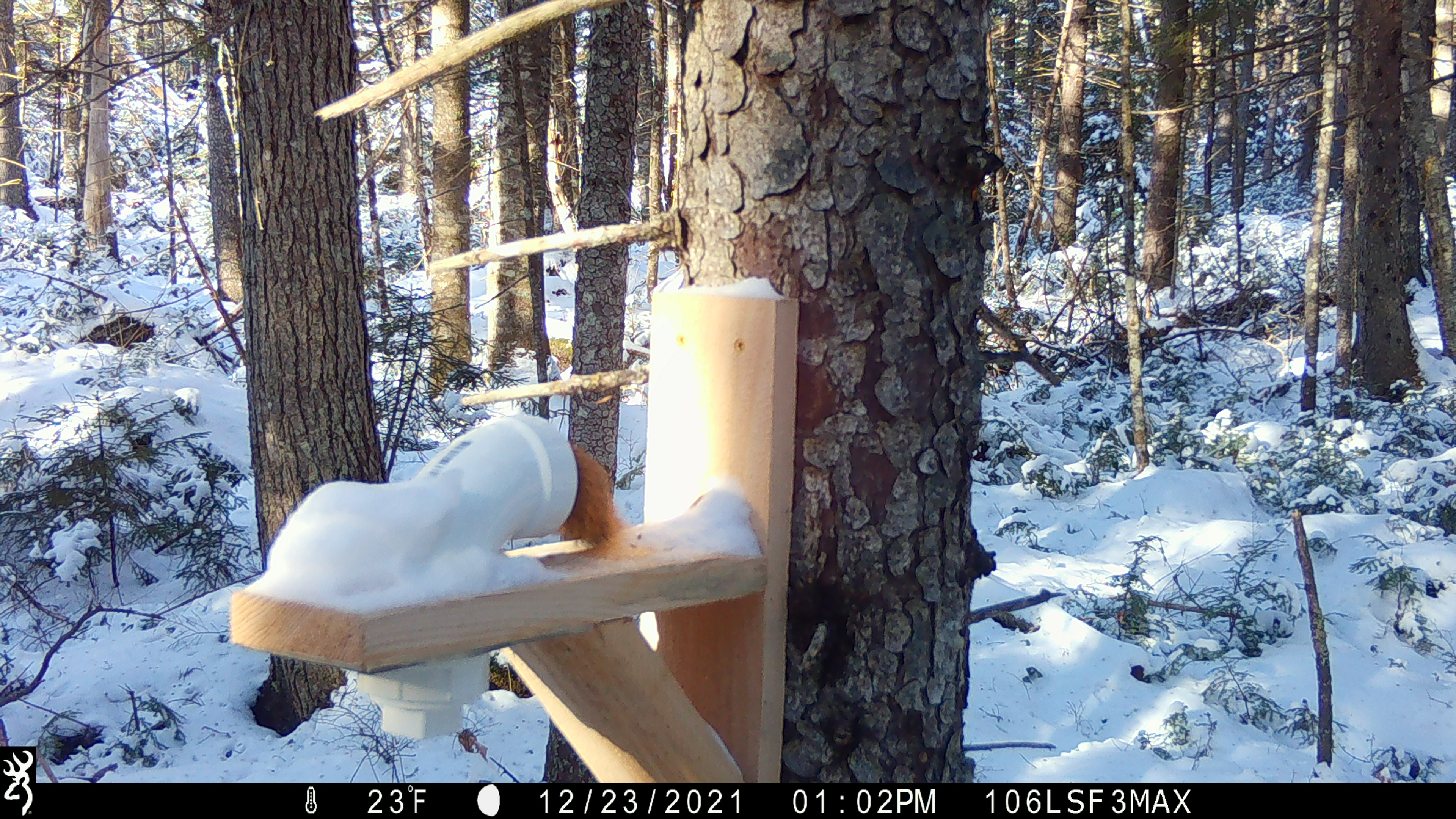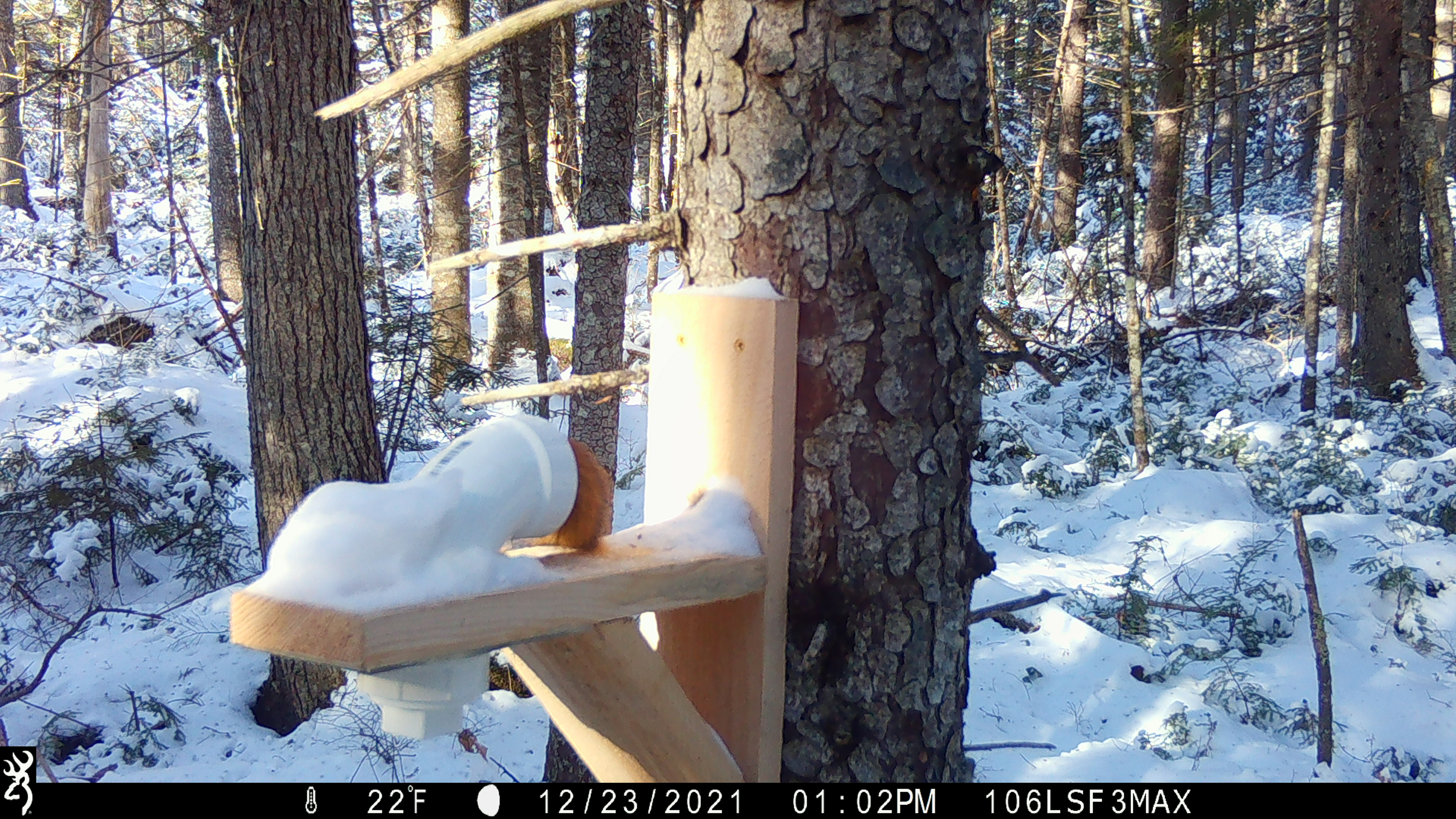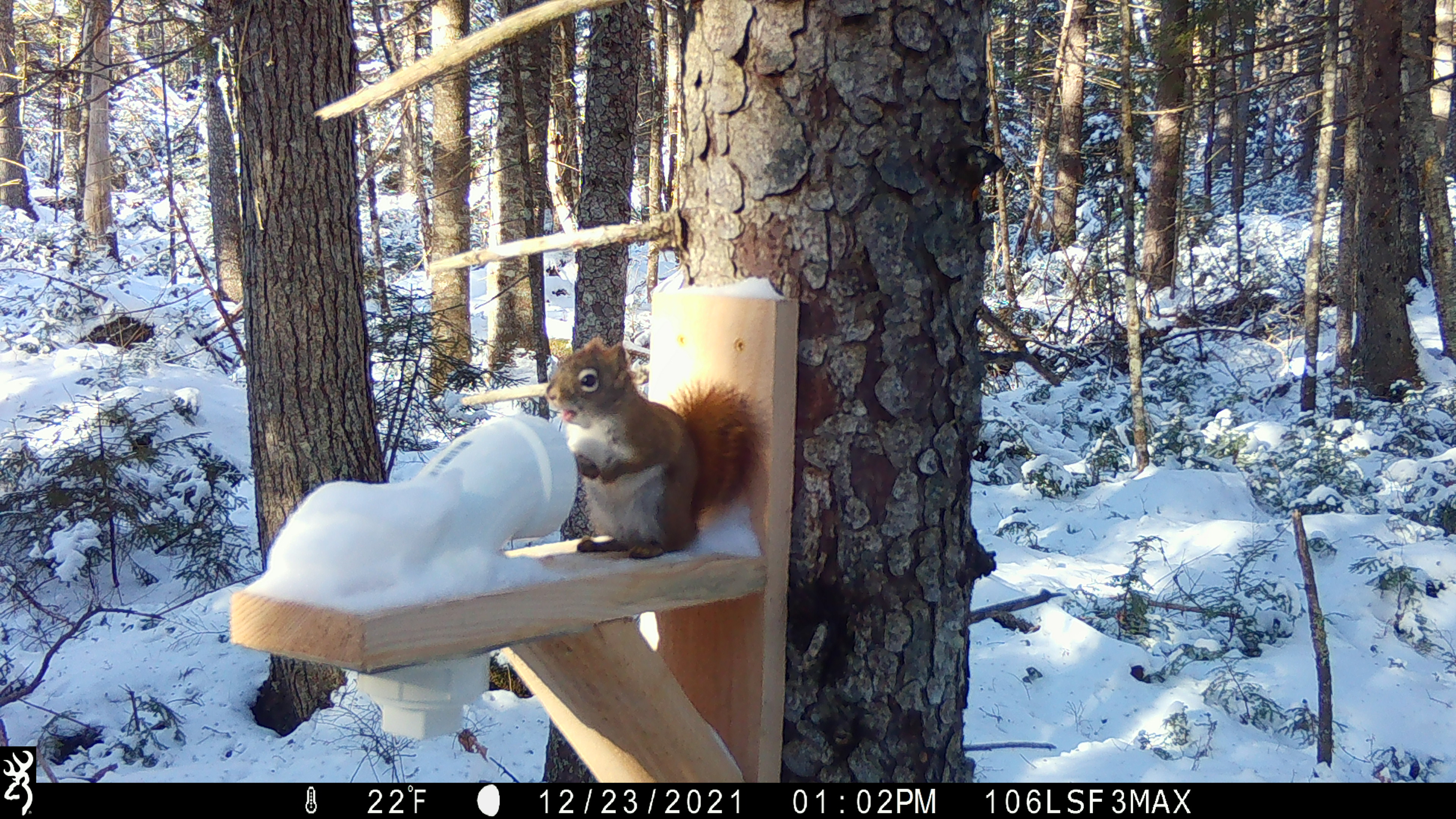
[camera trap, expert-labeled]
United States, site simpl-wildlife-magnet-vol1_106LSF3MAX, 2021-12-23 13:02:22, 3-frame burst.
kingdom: Animalia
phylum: Chordata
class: Mammalia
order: Rodentia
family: Sciuridae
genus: Tamiasciurus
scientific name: Tamiasciurus hudsonicus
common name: red squirrel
Red squirrel (Tamiasciurus hudsonicus).